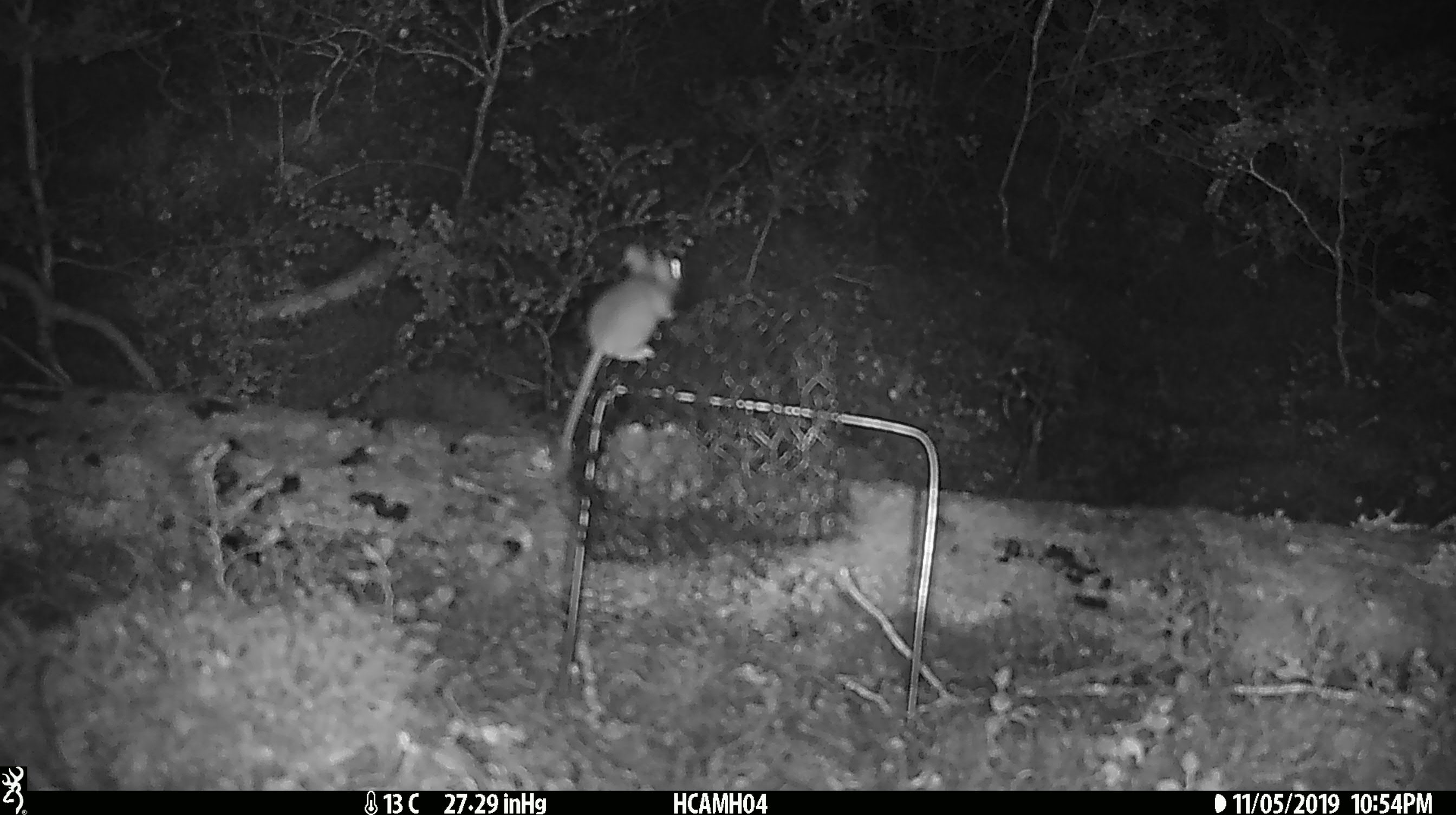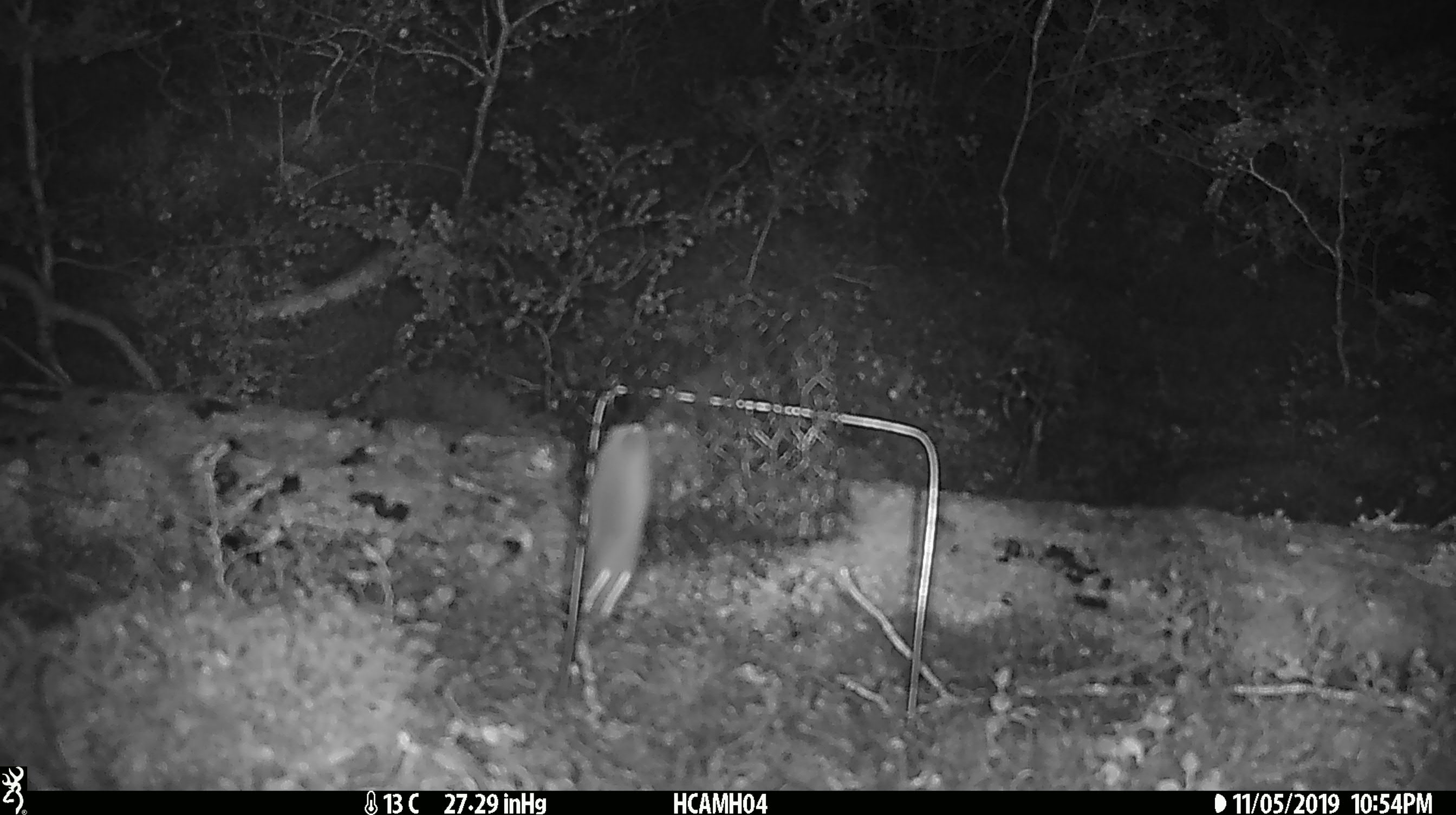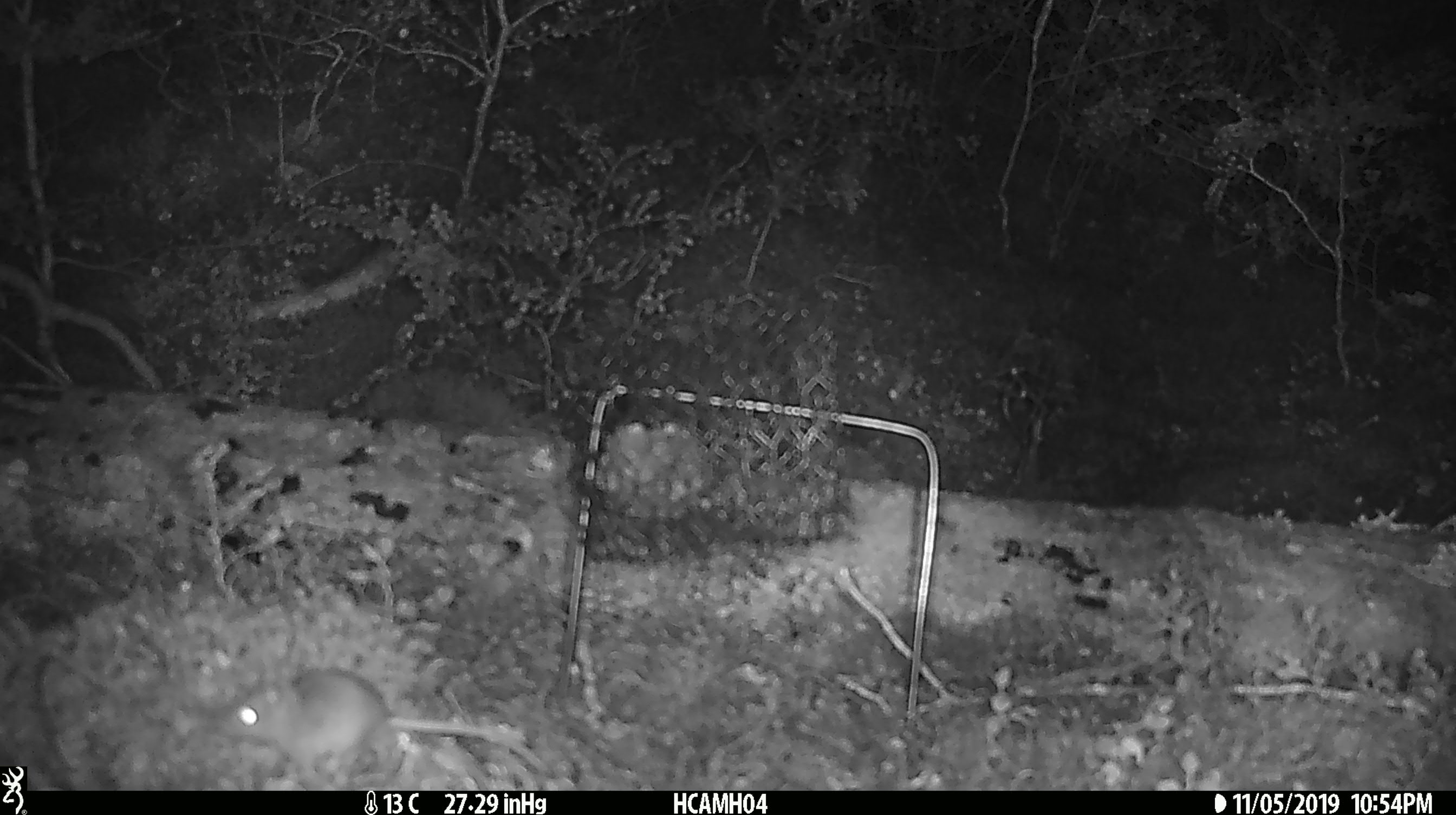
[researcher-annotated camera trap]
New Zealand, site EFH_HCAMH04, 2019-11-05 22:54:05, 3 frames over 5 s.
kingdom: Animalia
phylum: Chordata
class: Mammalia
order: Rodentia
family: Muridae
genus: Mus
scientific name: Mus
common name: mouse